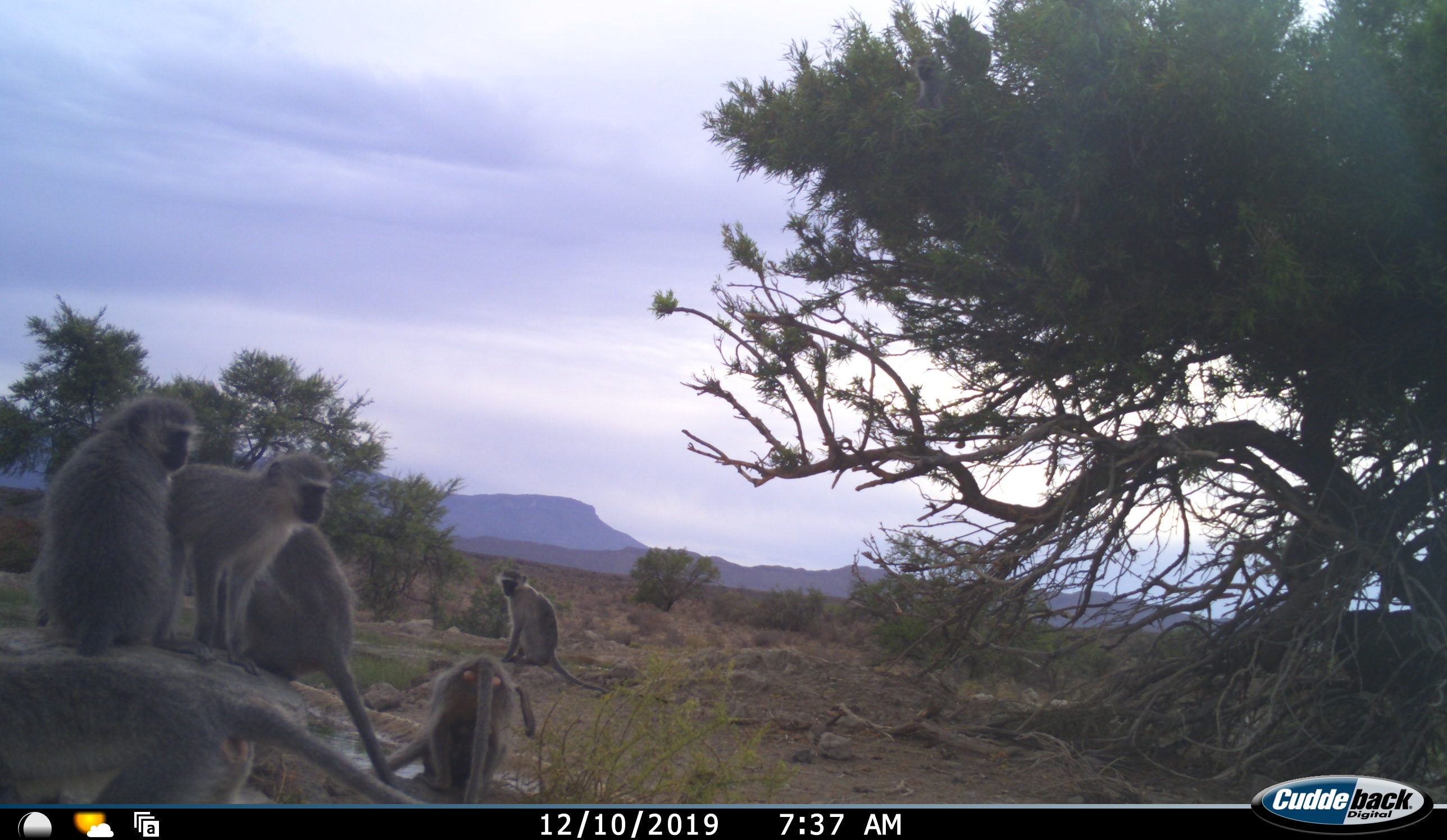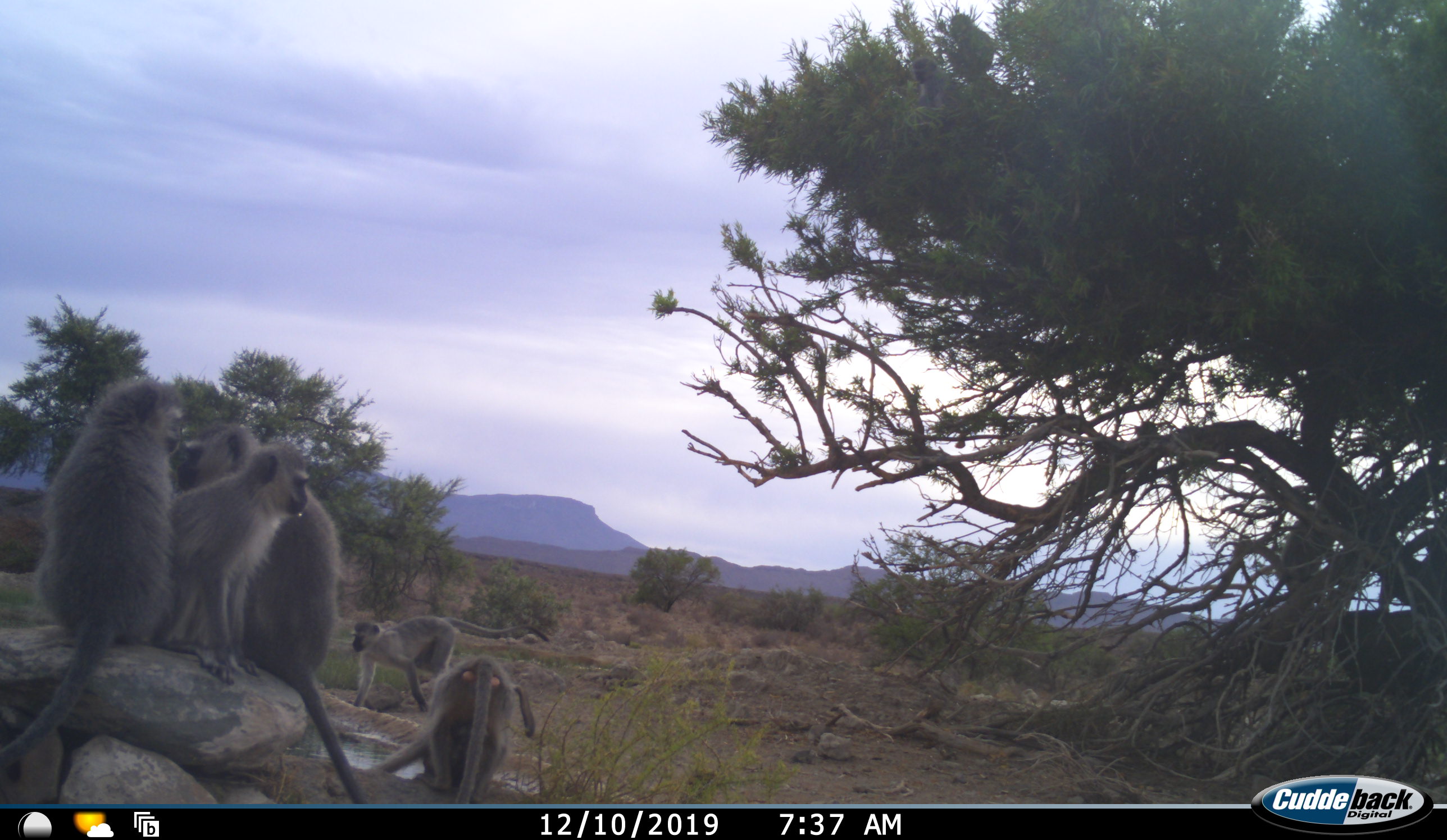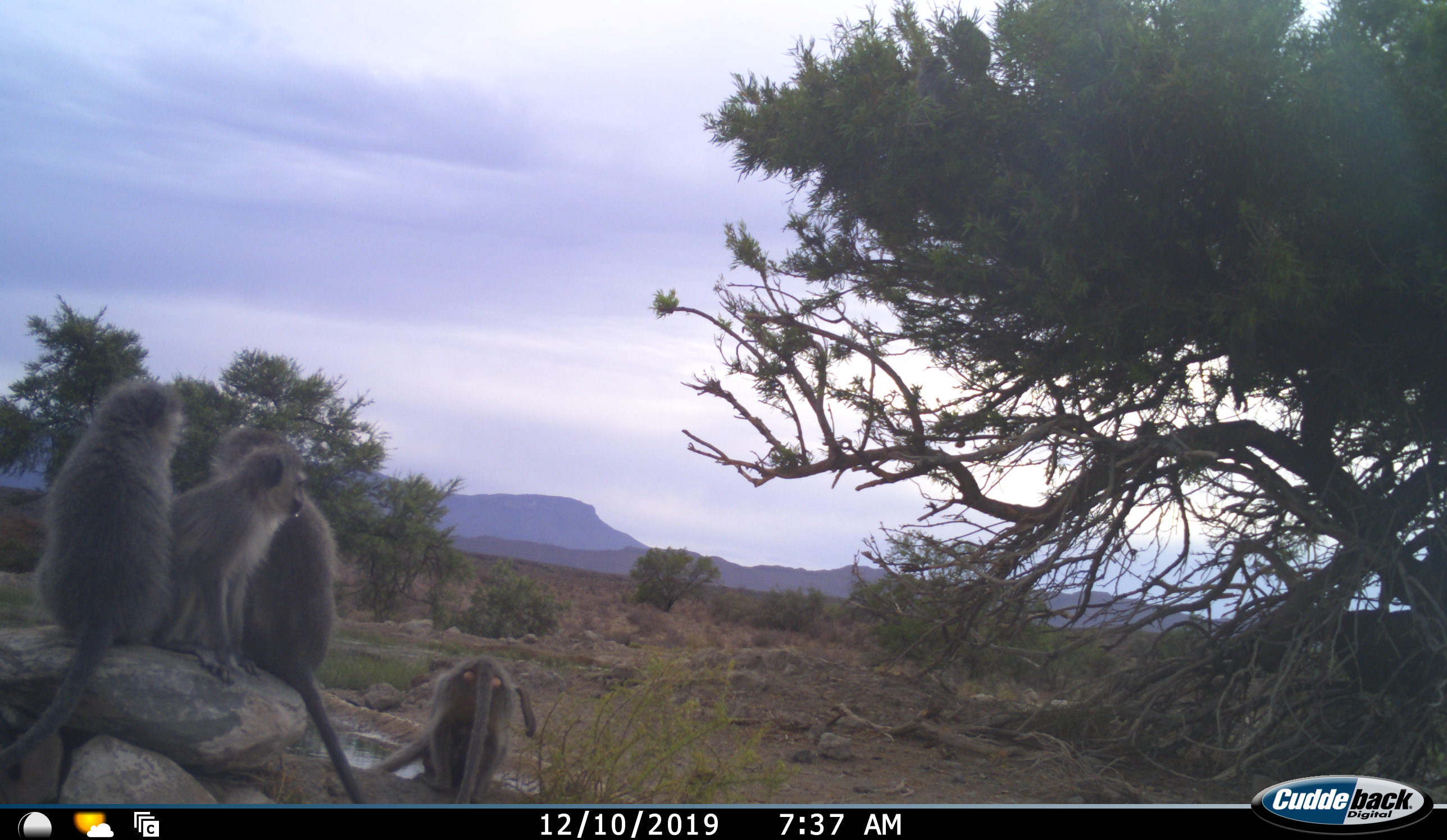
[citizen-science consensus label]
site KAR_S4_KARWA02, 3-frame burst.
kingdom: Animalia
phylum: Chordata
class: Mammalia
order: Primates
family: Cercopithecidae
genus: Chlorocebus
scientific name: Chlorocebus pygerythrus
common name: vervet monkey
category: monkeyvervet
Monkeyvervet (vervet monkey) (Chlorocebus pygerythrus), count 6. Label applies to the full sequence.